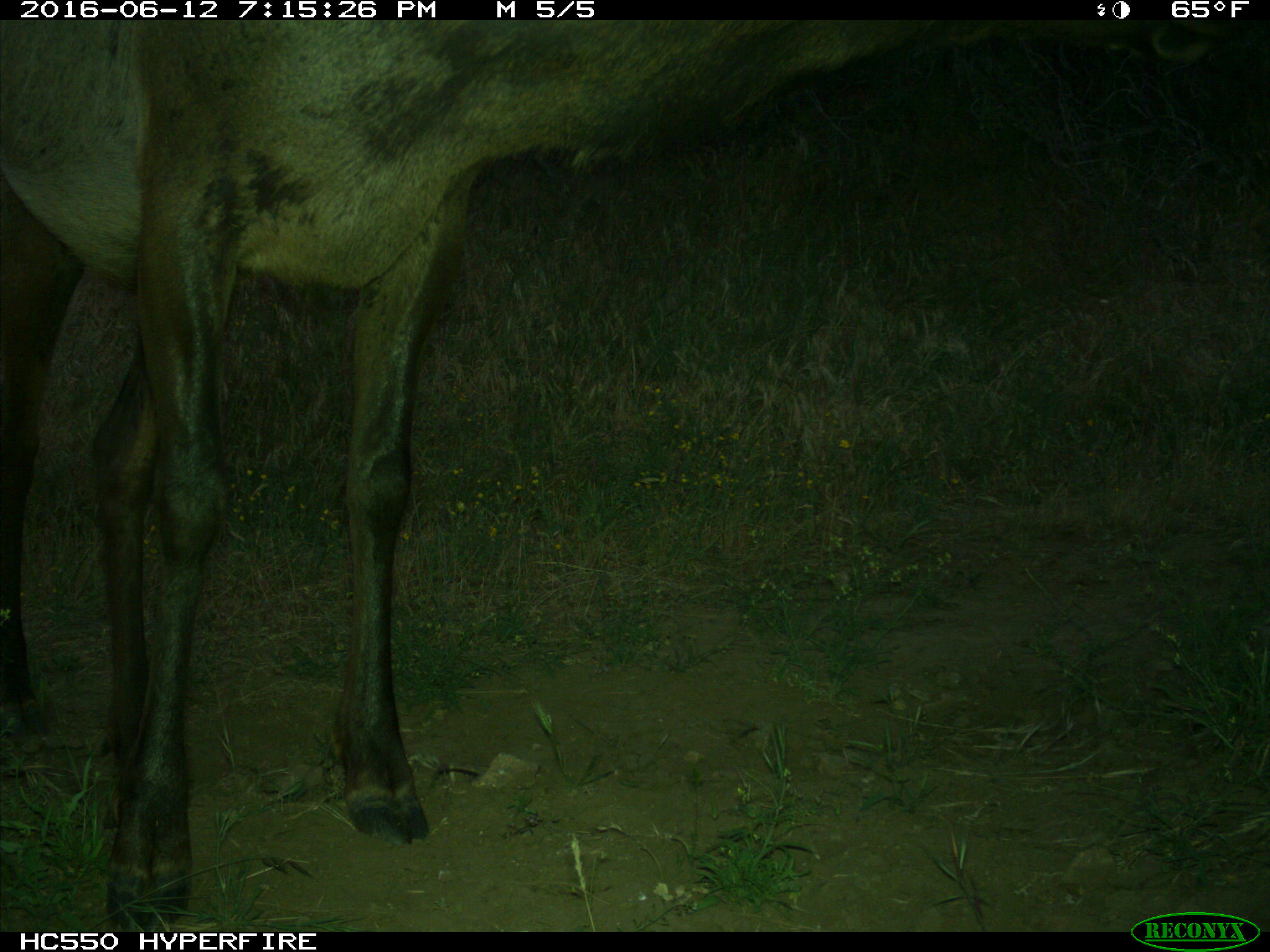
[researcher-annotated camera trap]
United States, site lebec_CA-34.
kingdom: Animalia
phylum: Chordata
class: Mammalia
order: Artiodactyla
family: Cervidae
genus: Cervus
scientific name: Cervus canadensis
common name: elk